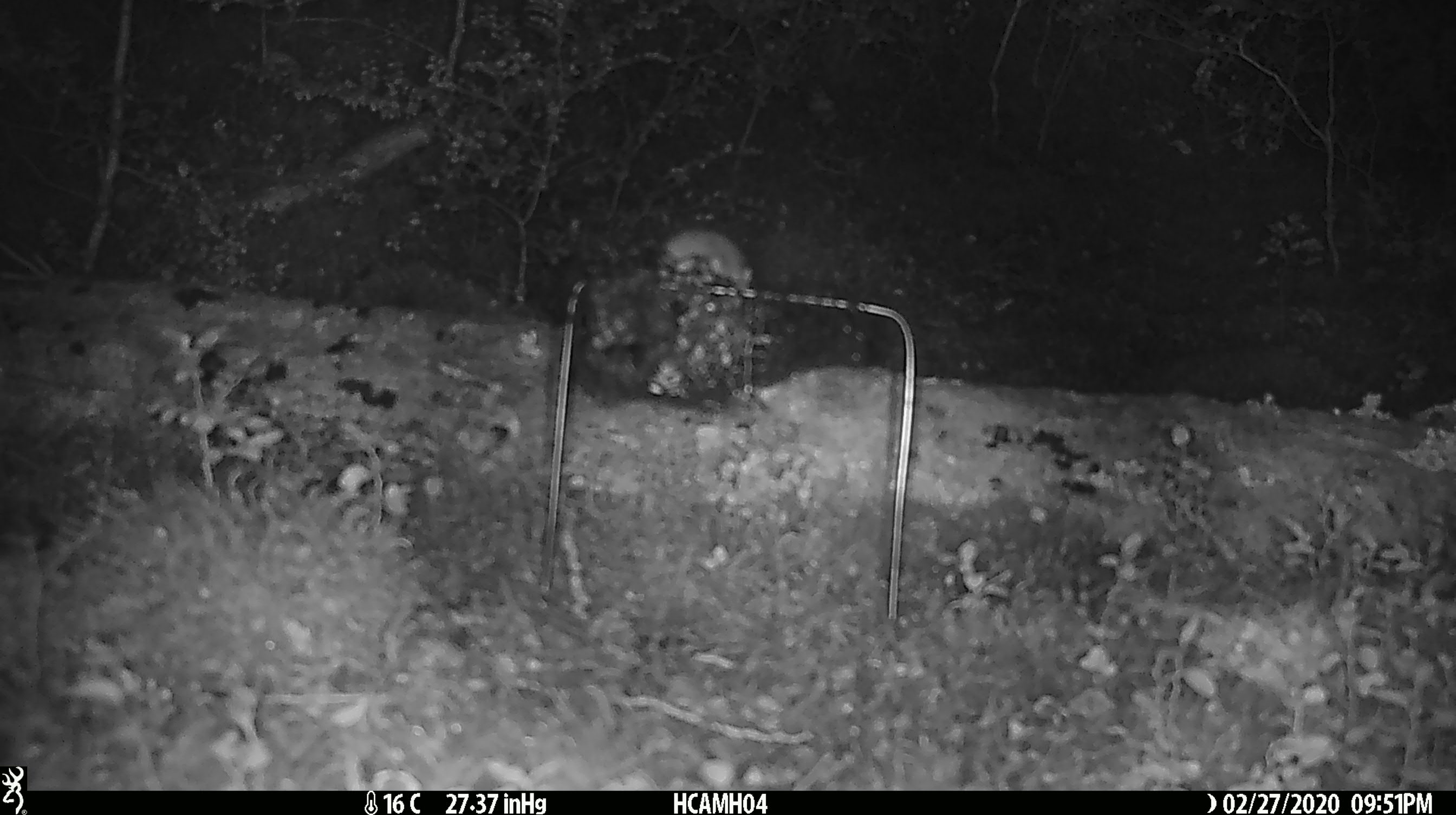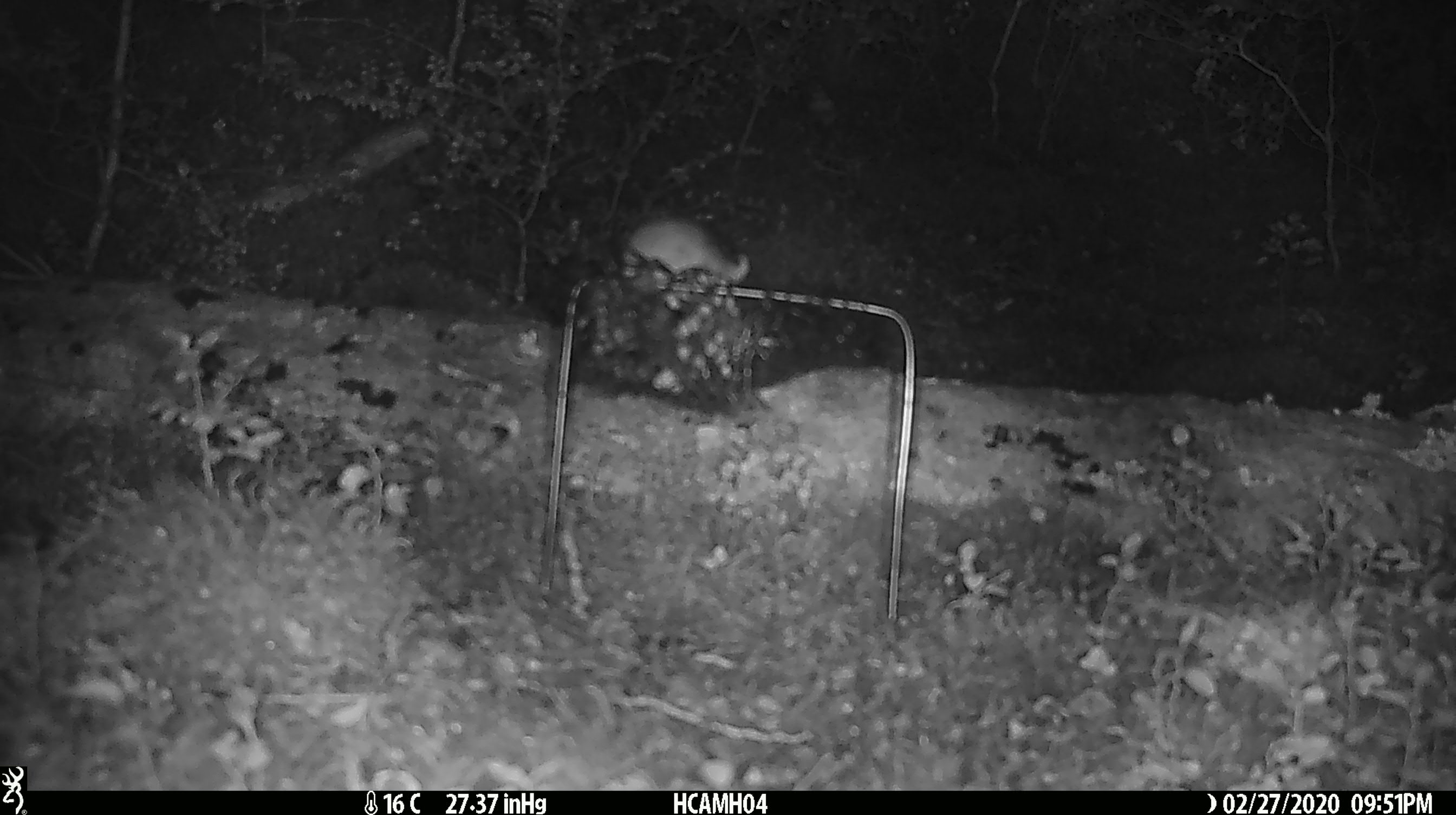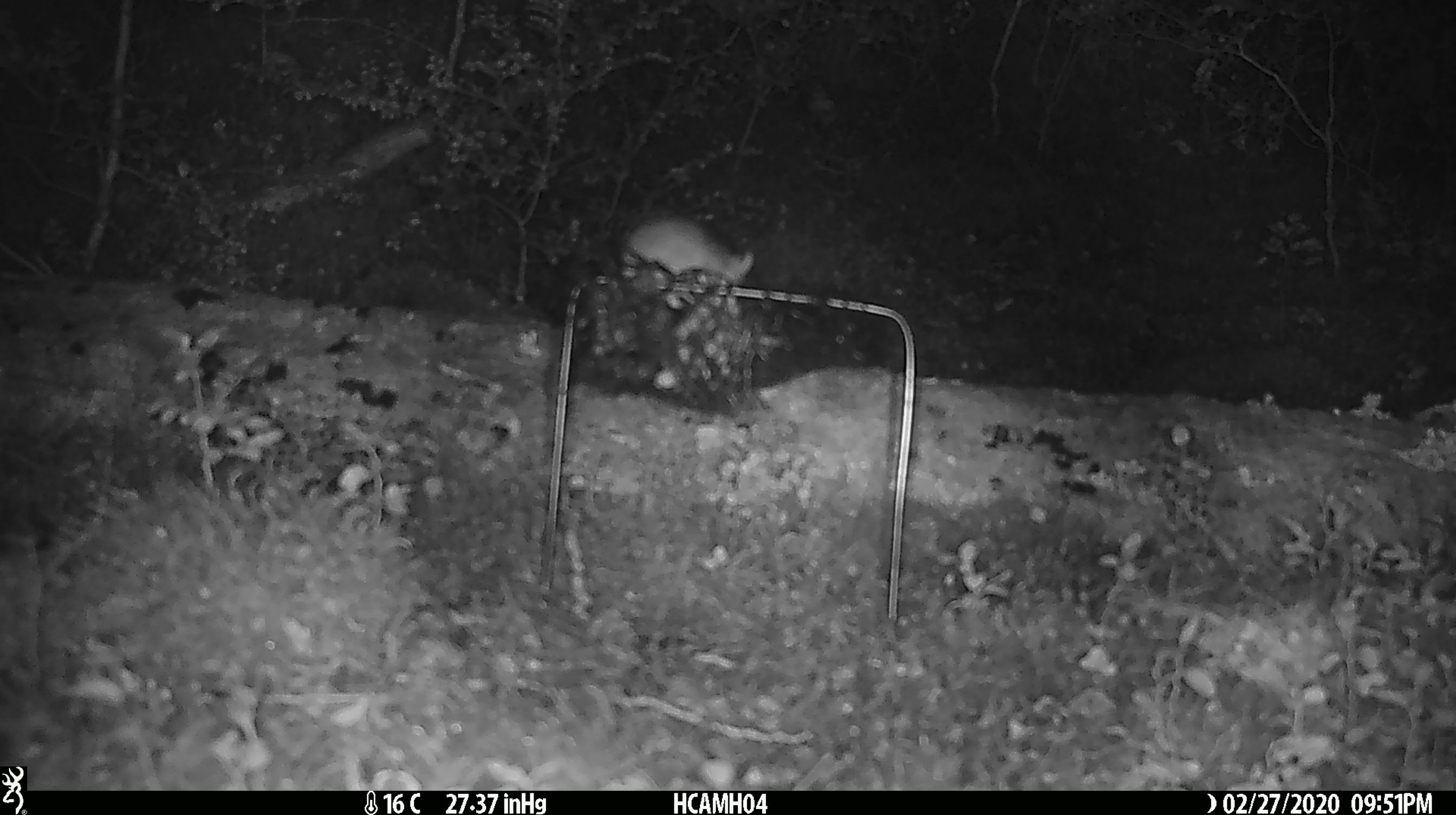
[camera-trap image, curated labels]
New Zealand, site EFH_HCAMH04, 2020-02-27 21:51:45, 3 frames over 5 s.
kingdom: Animalia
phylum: Chordata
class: Mammalia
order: Rodentia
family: Muridae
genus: Mus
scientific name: Mus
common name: mouse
Mouse (Mus).